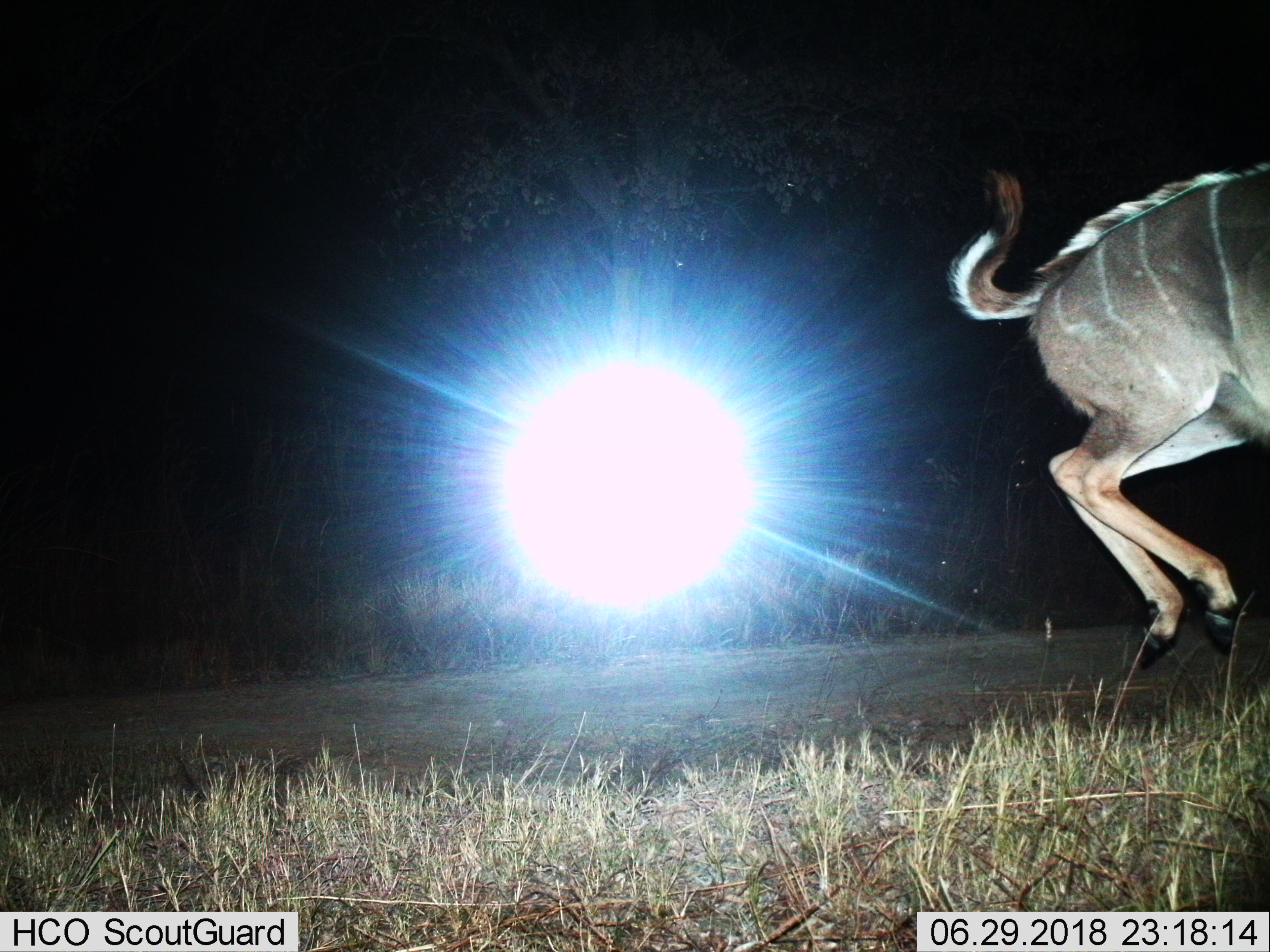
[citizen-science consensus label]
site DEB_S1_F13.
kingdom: Animalia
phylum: Chordata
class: Mammalia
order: Artiodactyla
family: Bovidae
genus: Tragelaphus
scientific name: Tragelaphus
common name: kudu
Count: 1.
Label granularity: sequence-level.